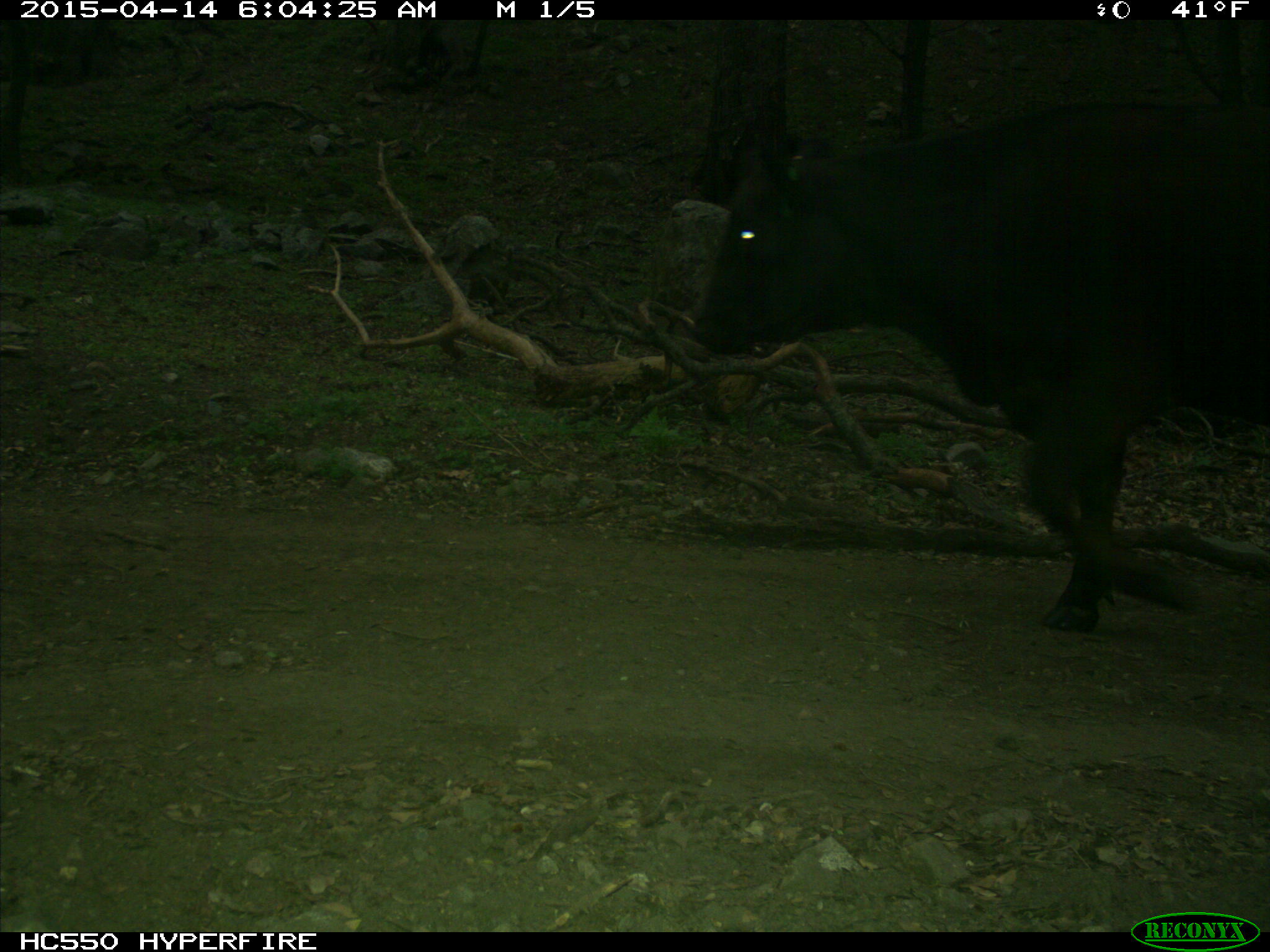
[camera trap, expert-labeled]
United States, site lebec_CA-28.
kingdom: Animalia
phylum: Chordata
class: Mammalia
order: Artiodactyla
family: Bovidae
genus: Bos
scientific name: Bos taurus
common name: domestic cow